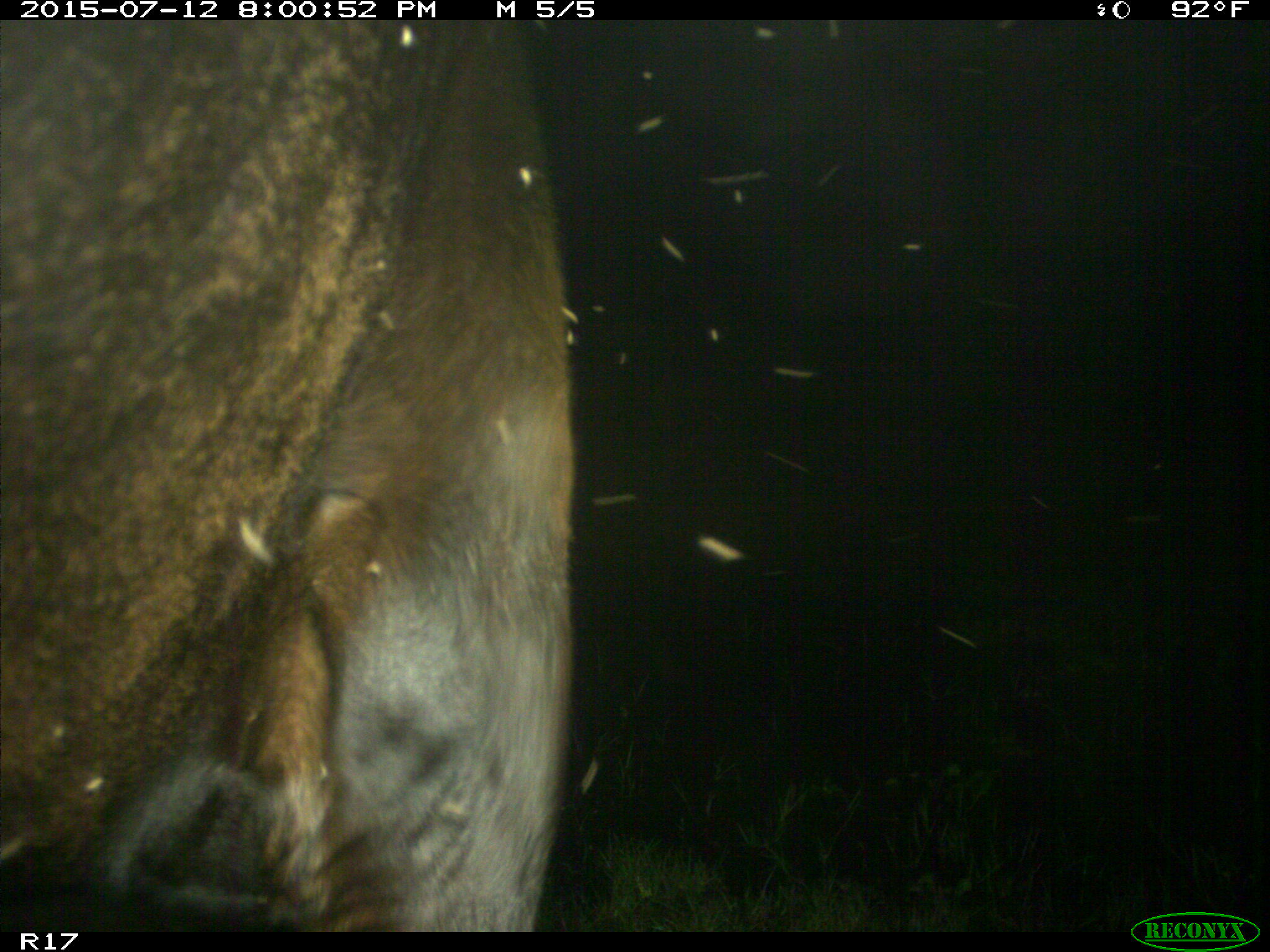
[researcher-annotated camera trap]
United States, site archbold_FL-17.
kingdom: Animalia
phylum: Chordata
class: Mammalia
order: Artiodactyla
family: Bovidae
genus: Bos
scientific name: Bos taurus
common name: domestic cow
Bos taurus (domestic cow).